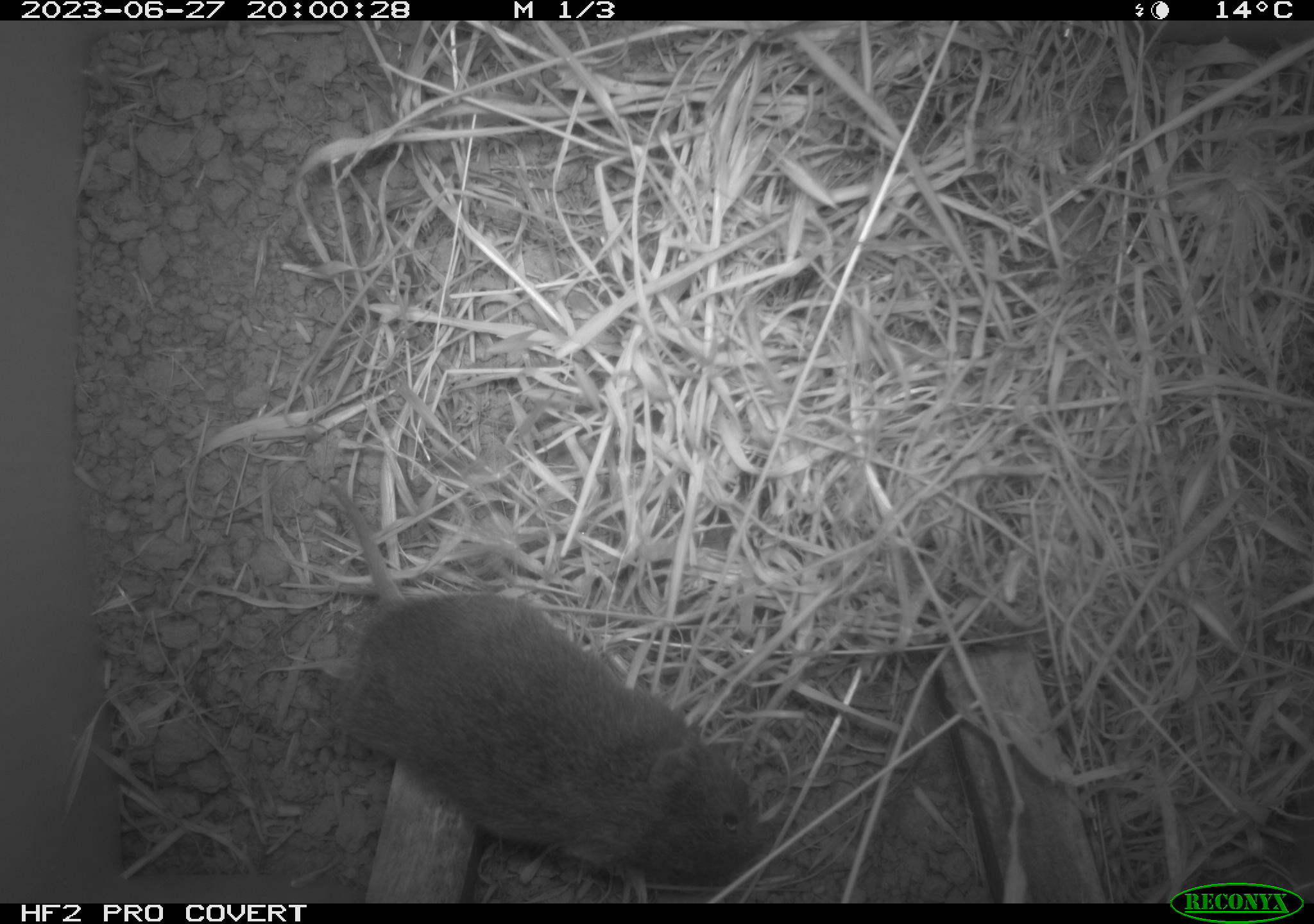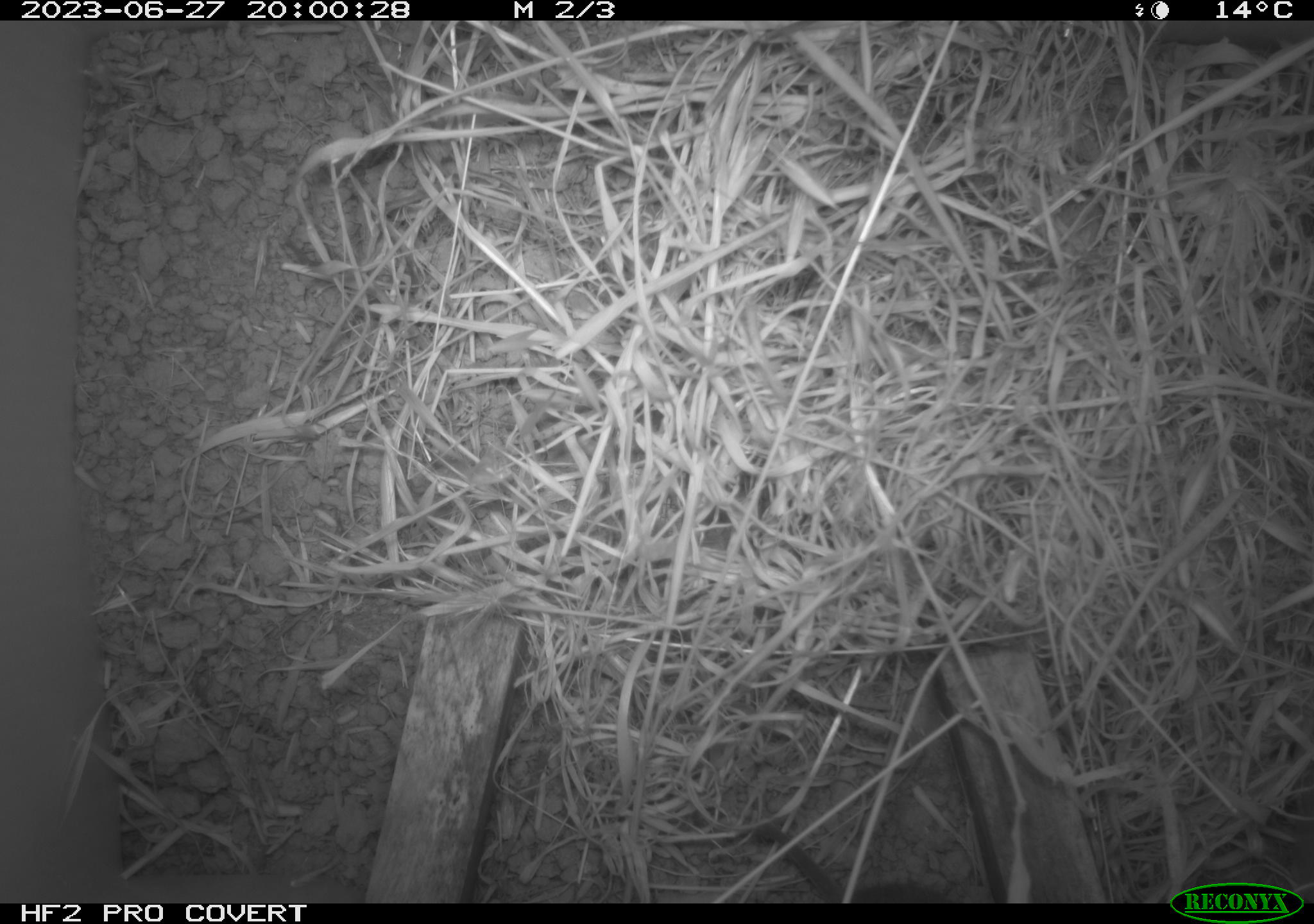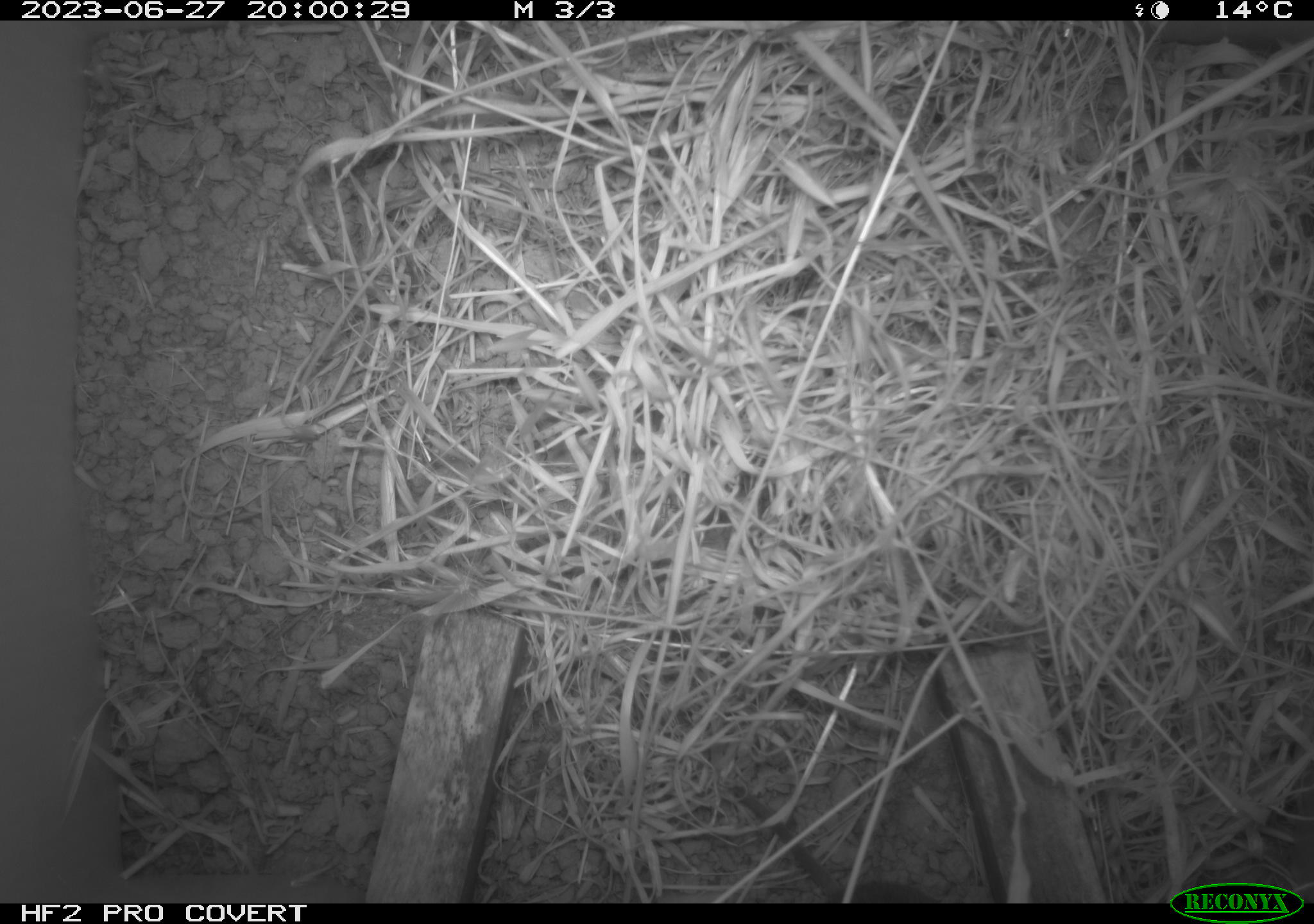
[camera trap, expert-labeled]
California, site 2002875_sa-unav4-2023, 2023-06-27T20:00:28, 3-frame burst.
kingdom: Animalia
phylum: Chordata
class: Mammalia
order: Rodentia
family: Cricetidae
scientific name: Arvicolinae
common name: voles, lemmings, and muskrats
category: arvicolinae subfamily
Arvicolinae subfamily (voles, lemmings, and muskrats) (Arvicolinae).